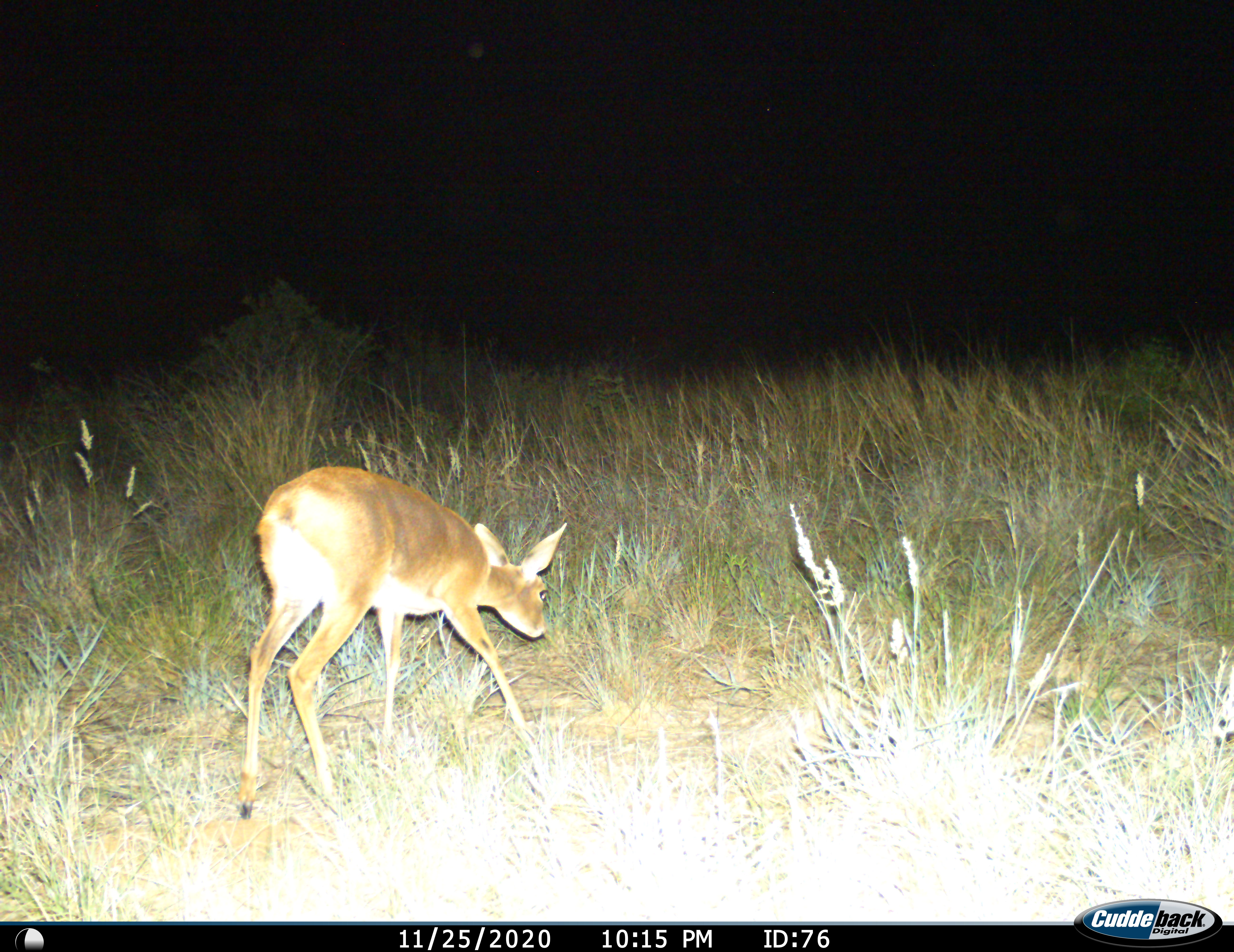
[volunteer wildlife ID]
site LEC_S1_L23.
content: unidentified animal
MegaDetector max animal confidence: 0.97